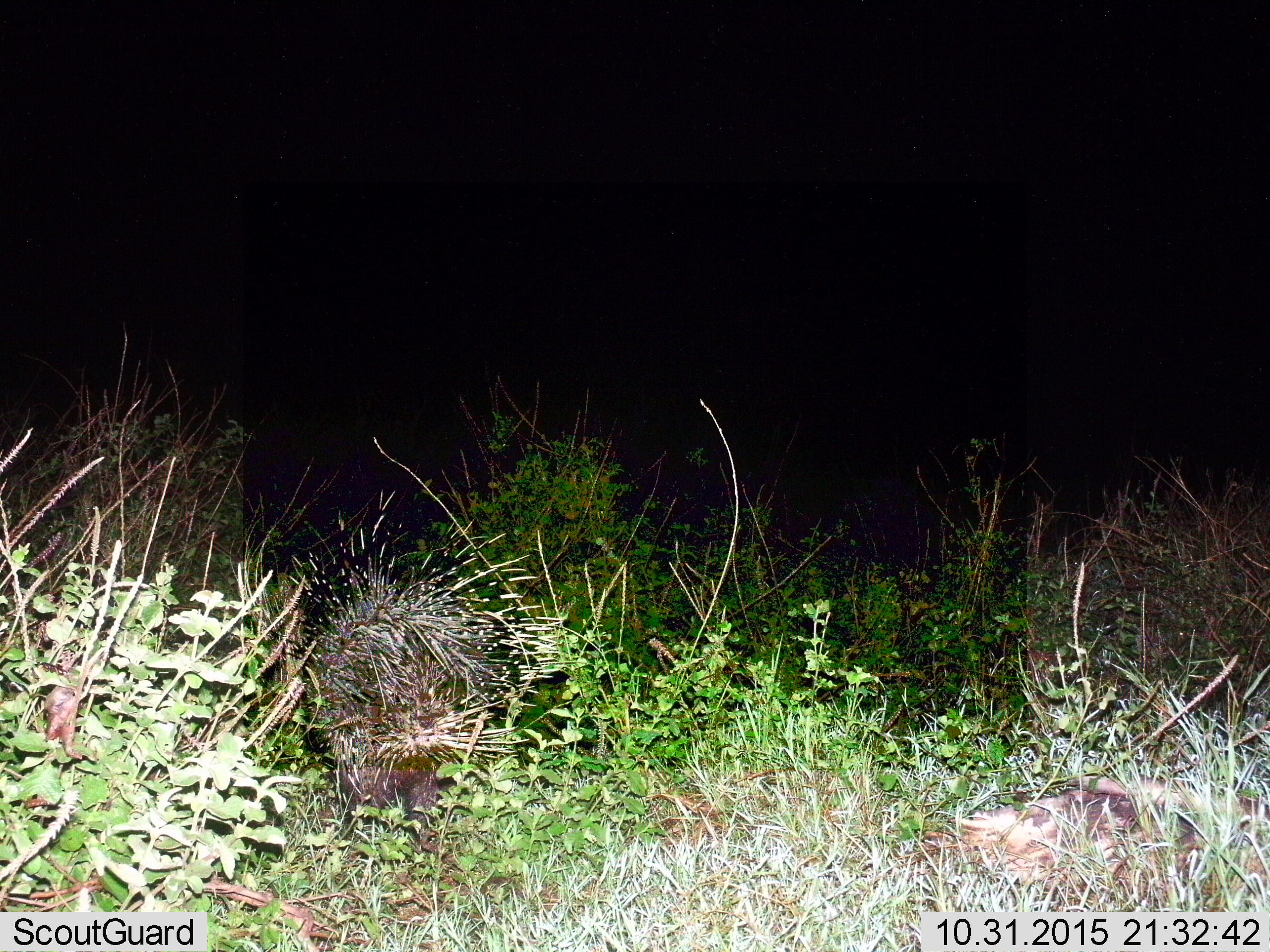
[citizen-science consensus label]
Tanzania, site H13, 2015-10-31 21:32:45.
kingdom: Animalia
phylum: Chordata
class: Mammalia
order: Rodentia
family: Hystricidae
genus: Hystrix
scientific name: Hystrix cristata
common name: crested porcupine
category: porcupine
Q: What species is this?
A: Porcupine (crested porcupine) (Hystrix cristata).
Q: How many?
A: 1.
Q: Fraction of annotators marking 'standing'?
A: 33%.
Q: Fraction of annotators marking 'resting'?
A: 0%.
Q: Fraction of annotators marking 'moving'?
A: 78%.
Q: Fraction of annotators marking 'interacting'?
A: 0%.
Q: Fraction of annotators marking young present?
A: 0%.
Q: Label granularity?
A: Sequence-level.